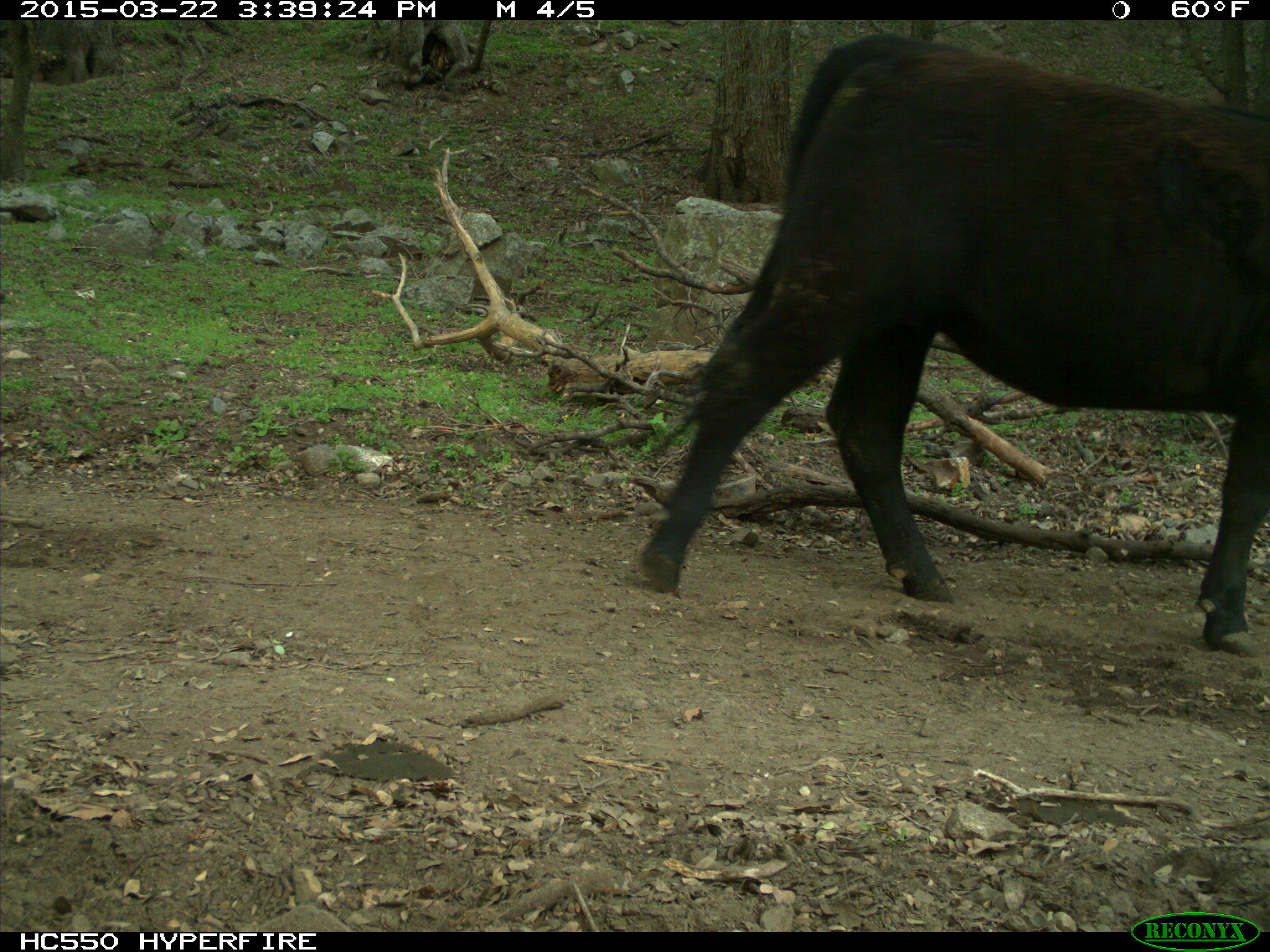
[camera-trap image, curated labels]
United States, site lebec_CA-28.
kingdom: Animalia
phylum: Chordata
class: Mammalia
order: Artiodactyla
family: Bovidae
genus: Bos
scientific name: Bos taurus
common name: domestic cow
Bos taurus (domestic cow).